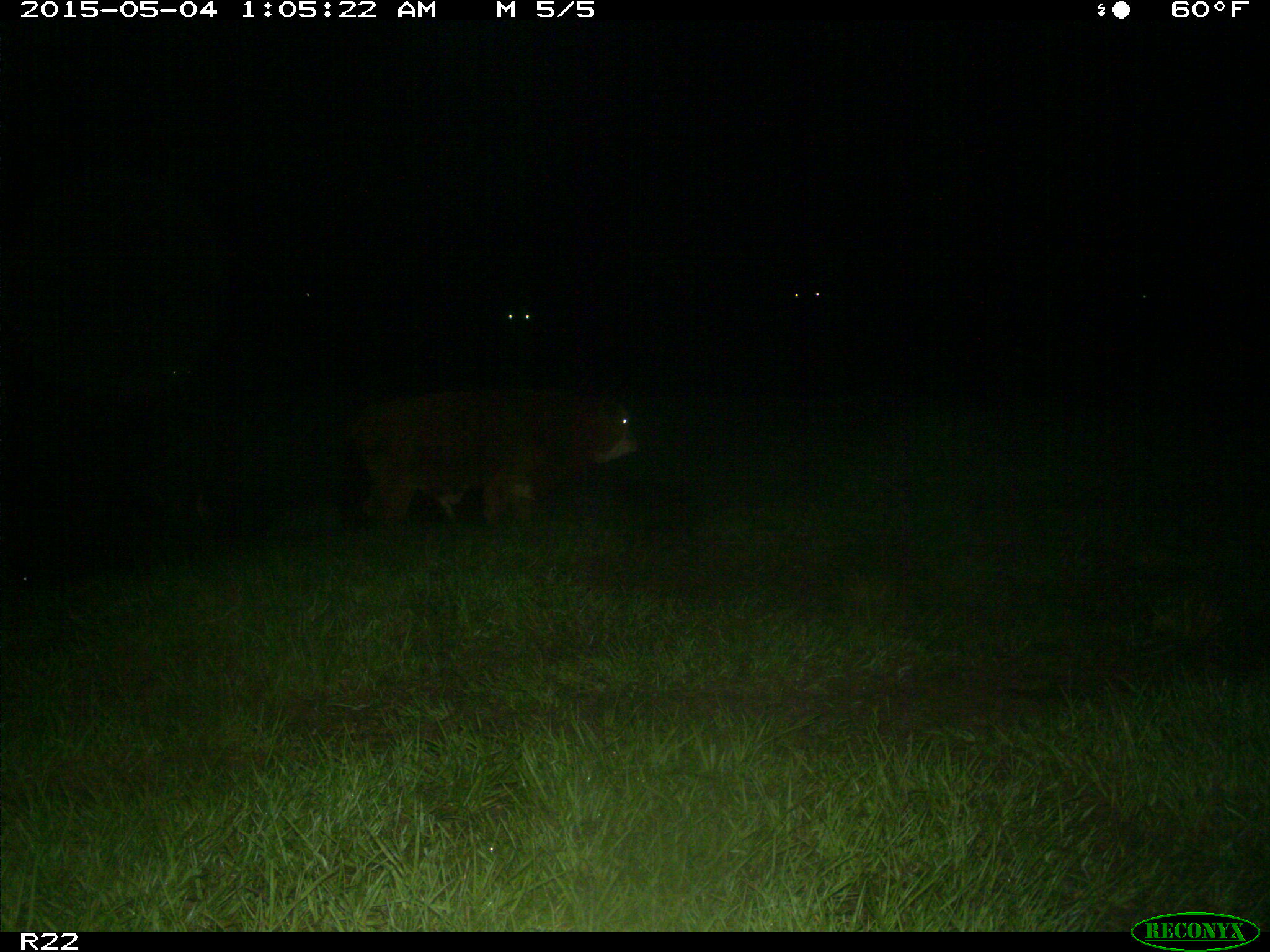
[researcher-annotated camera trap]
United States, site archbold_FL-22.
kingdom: Animalia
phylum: Chordata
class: Mammalia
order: Artiodactyla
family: Bovidae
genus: Bos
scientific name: Bos taurus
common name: domestic cow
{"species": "Bos taurus (domestic cow)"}